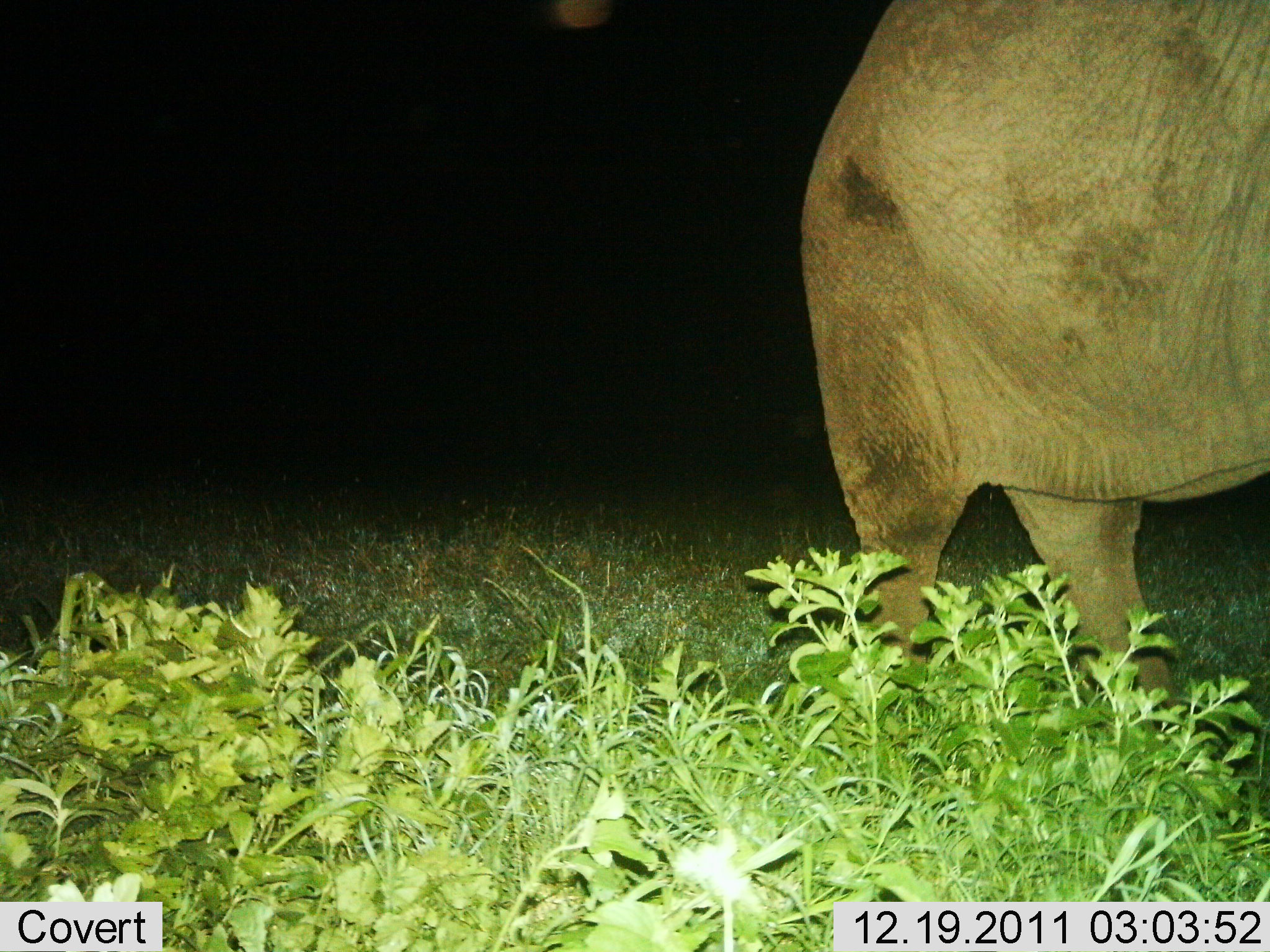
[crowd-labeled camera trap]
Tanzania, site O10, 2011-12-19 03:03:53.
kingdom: Animalia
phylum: Chordata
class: Mammalia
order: Proboscidea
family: Elephantidae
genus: Loxodonta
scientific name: Loxodonta africana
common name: african bush elephant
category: elephant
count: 1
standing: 86%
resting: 0%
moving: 21%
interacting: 0%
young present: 7%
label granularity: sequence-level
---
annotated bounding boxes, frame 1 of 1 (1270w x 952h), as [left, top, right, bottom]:
animal: [800, 1, 1269, 762]